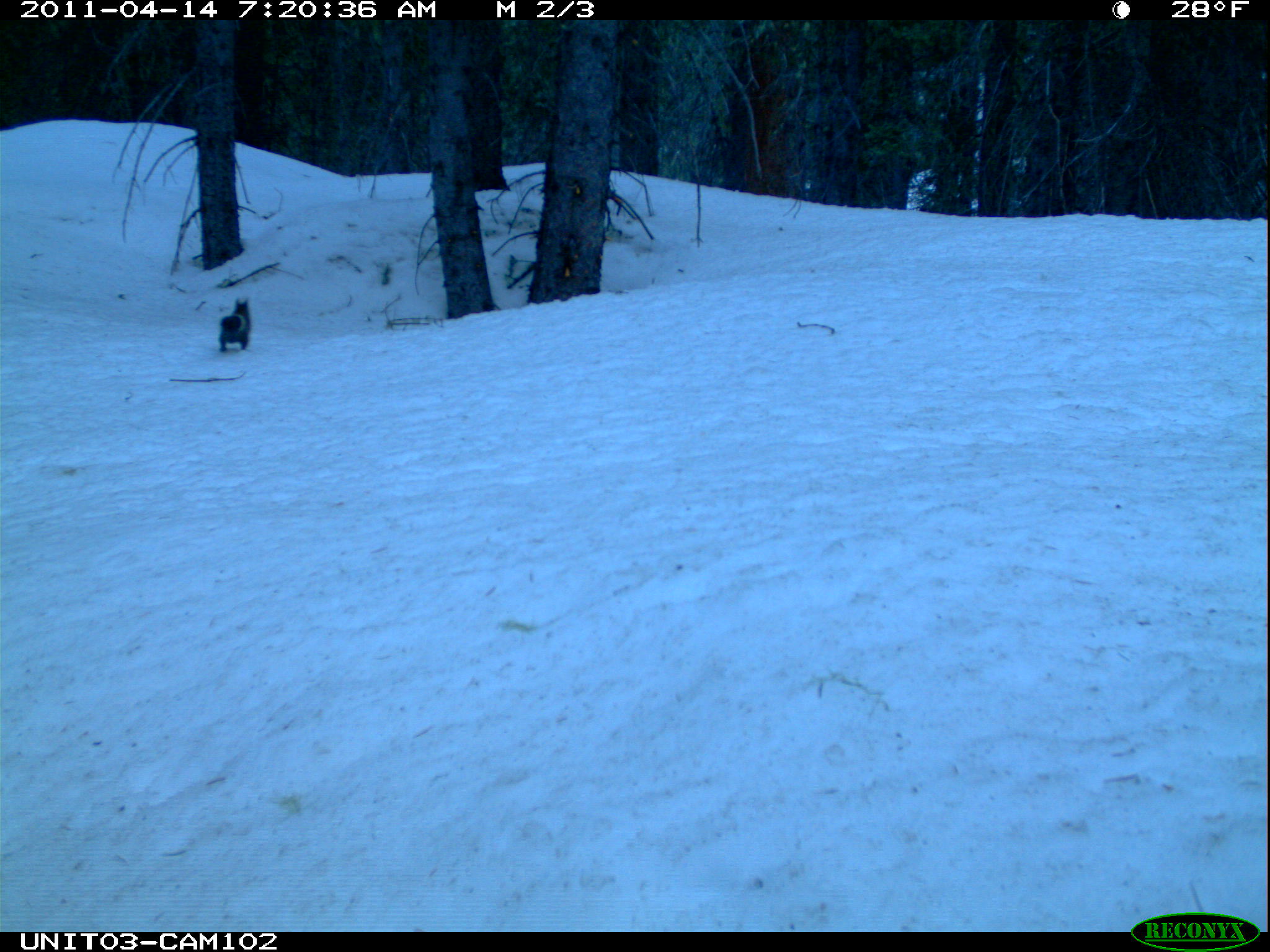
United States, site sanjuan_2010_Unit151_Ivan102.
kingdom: Animalia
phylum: Chordata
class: Mammalia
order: Rodentia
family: Sciuridae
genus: Tamiasciurus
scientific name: Tamiasciurus hudsonicus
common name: american red squirrel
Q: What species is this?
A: Tamiasciurus hudsonicus (american red squirrel).